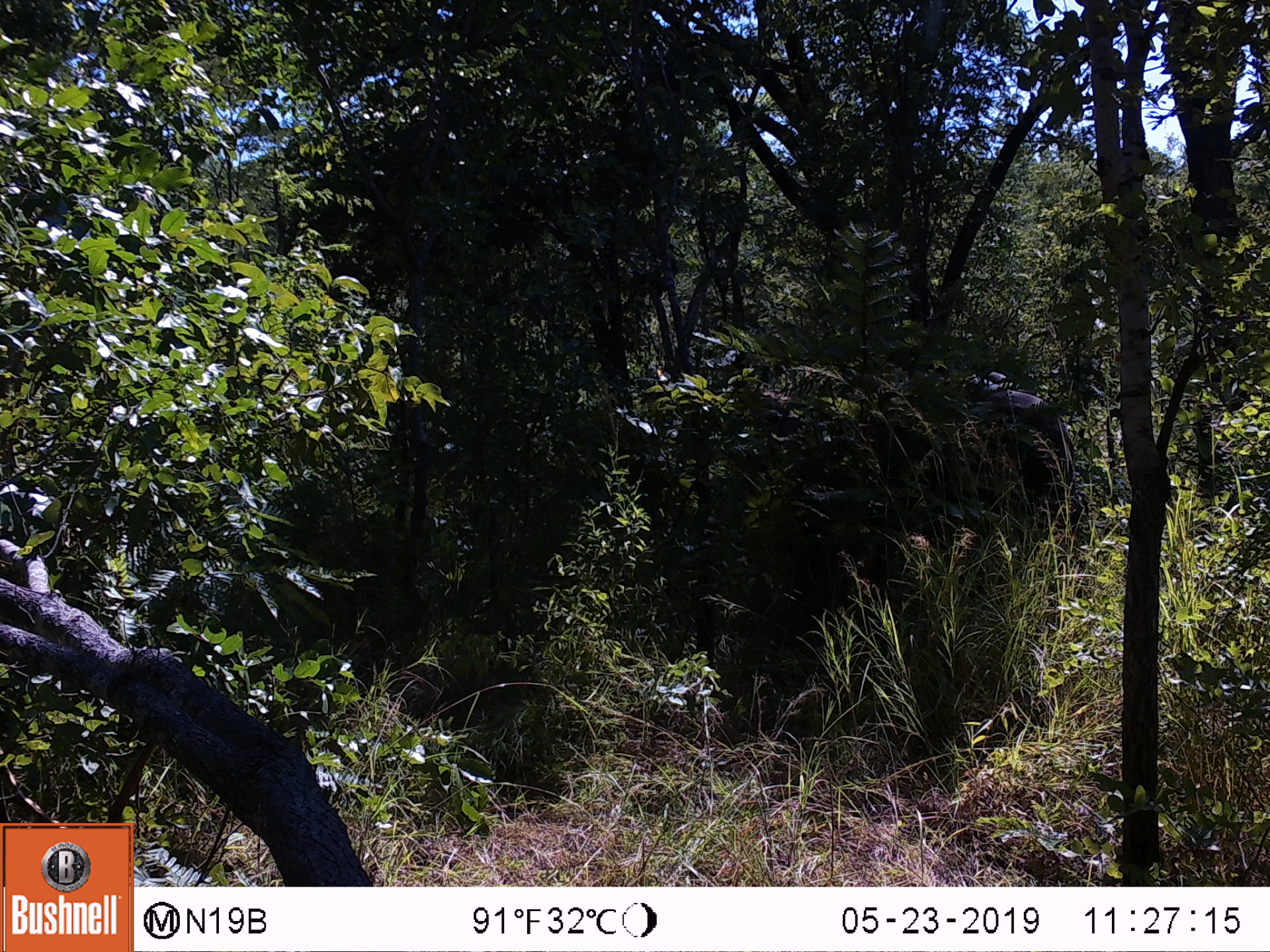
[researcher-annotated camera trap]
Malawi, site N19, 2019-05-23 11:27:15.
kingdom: Animalia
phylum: Chordata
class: Mammalia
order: Proboscidea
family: Elephantidae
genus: Loxodonta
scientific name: Loxodonta africana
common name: african savanna elephant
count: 1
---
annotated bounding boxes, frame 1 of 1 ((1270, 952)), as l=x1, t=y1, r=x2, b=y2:
african savanna elephant: l=885, t=367, r=1081, b=552